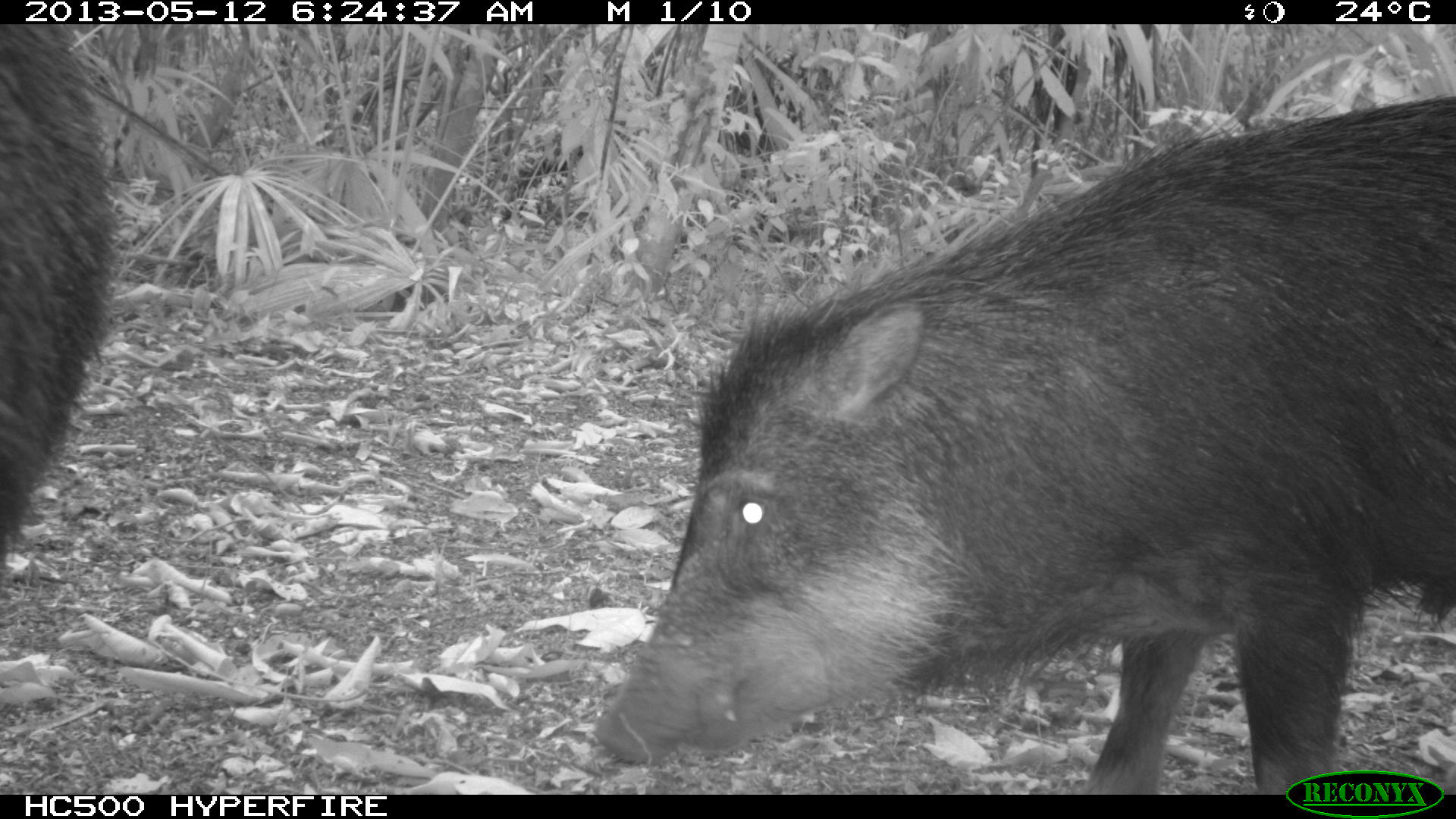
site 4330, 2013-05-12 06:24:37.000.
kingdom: Animalia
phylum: Chordata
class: Mammalia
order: Artiodactyla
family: Tayassuidae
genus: Tayassu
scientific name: Tayassu pecari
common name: white-lipped peccary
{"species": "Tayassu pecari (white-lipped peccary)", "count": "5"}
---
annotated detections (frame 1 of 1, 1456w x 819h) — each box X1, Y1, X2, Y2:
tayassu pecari: 595, 94, 1456, 794; 1, 23, 114, 561